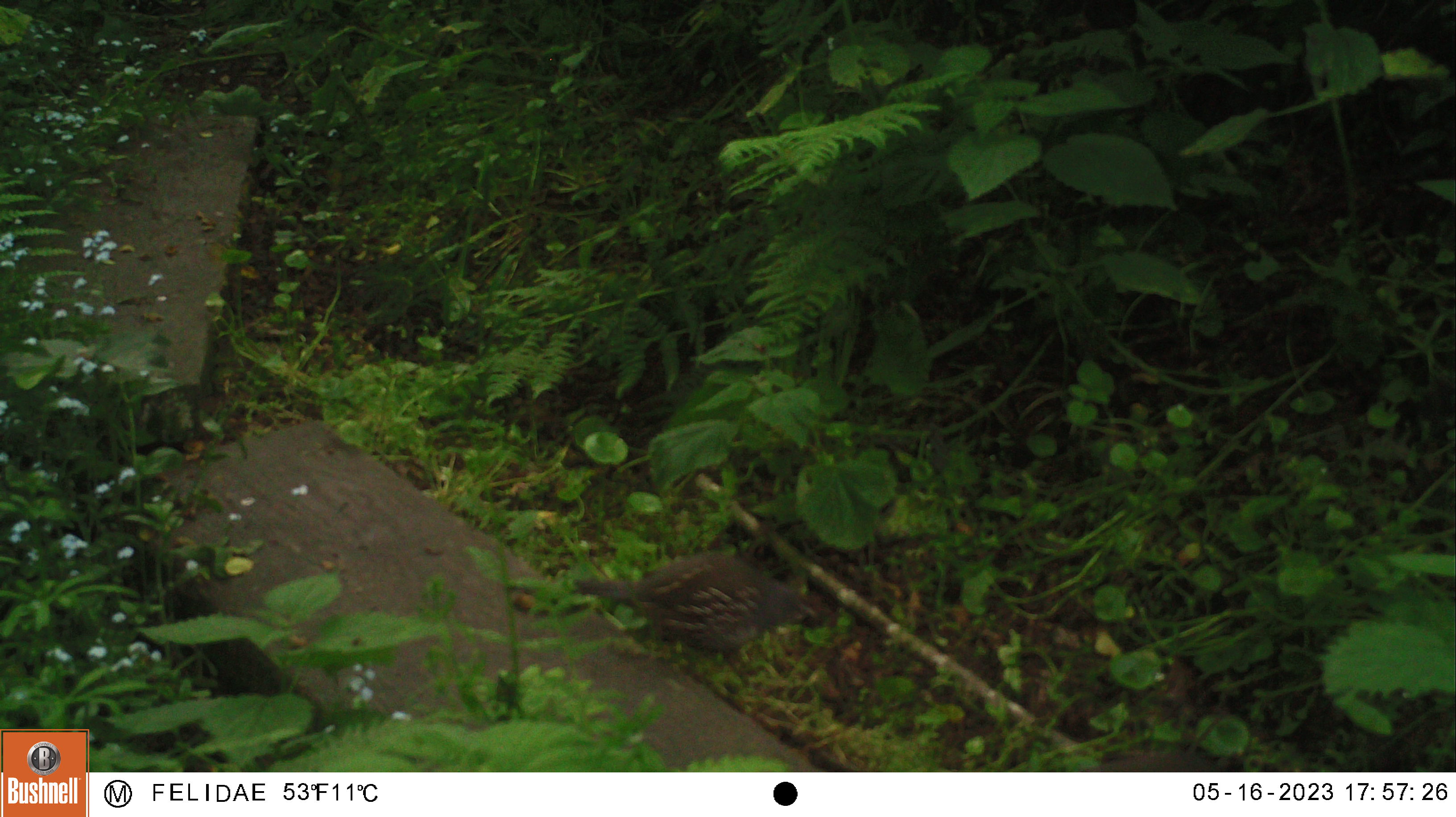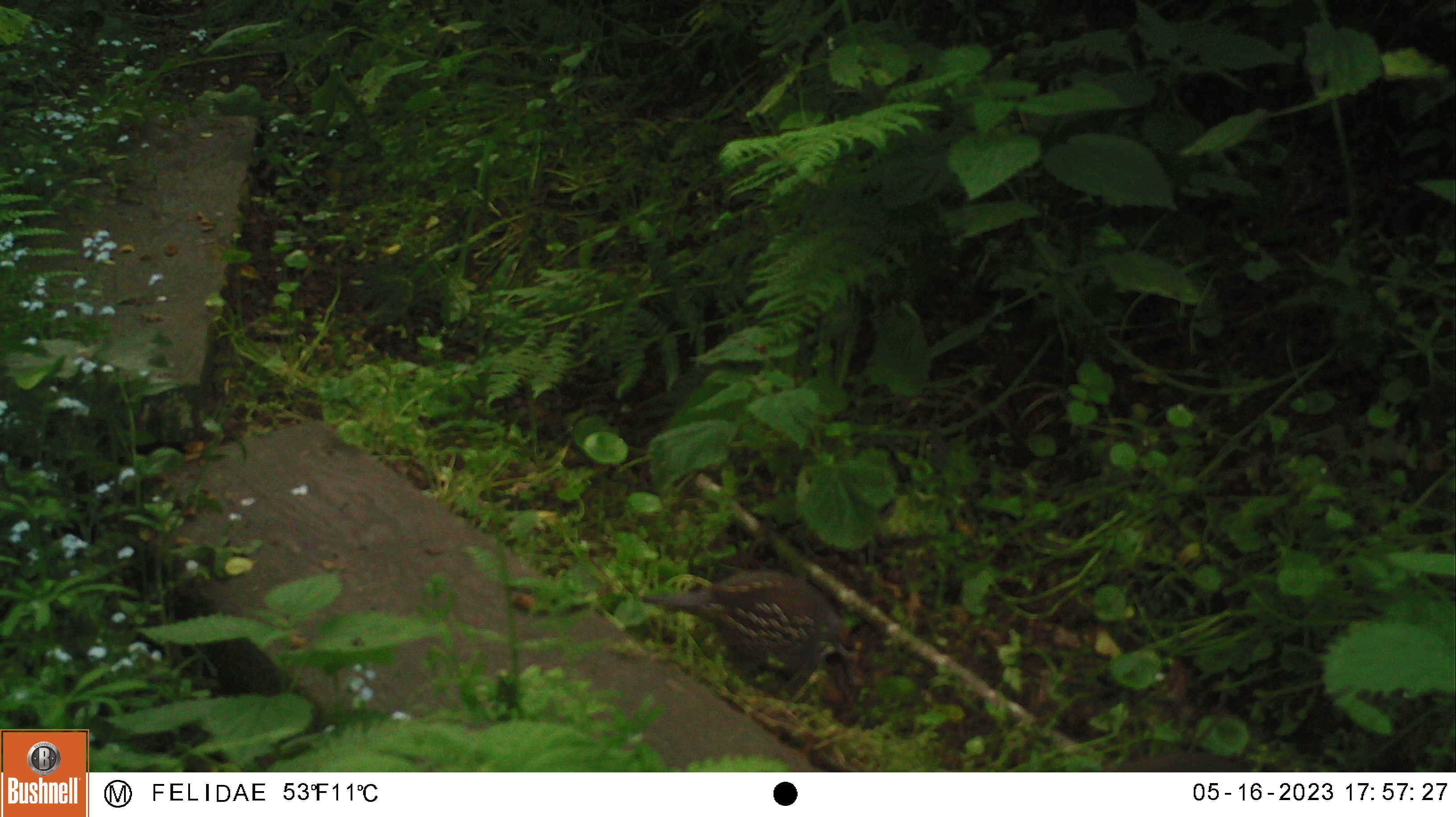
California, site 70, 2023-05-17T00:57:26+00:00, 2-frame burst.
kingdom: Animalia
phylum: Chordata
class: Aves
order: Galliformes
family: Odontophoridae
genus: Callipepla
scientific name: Callipepla californica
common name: california quail